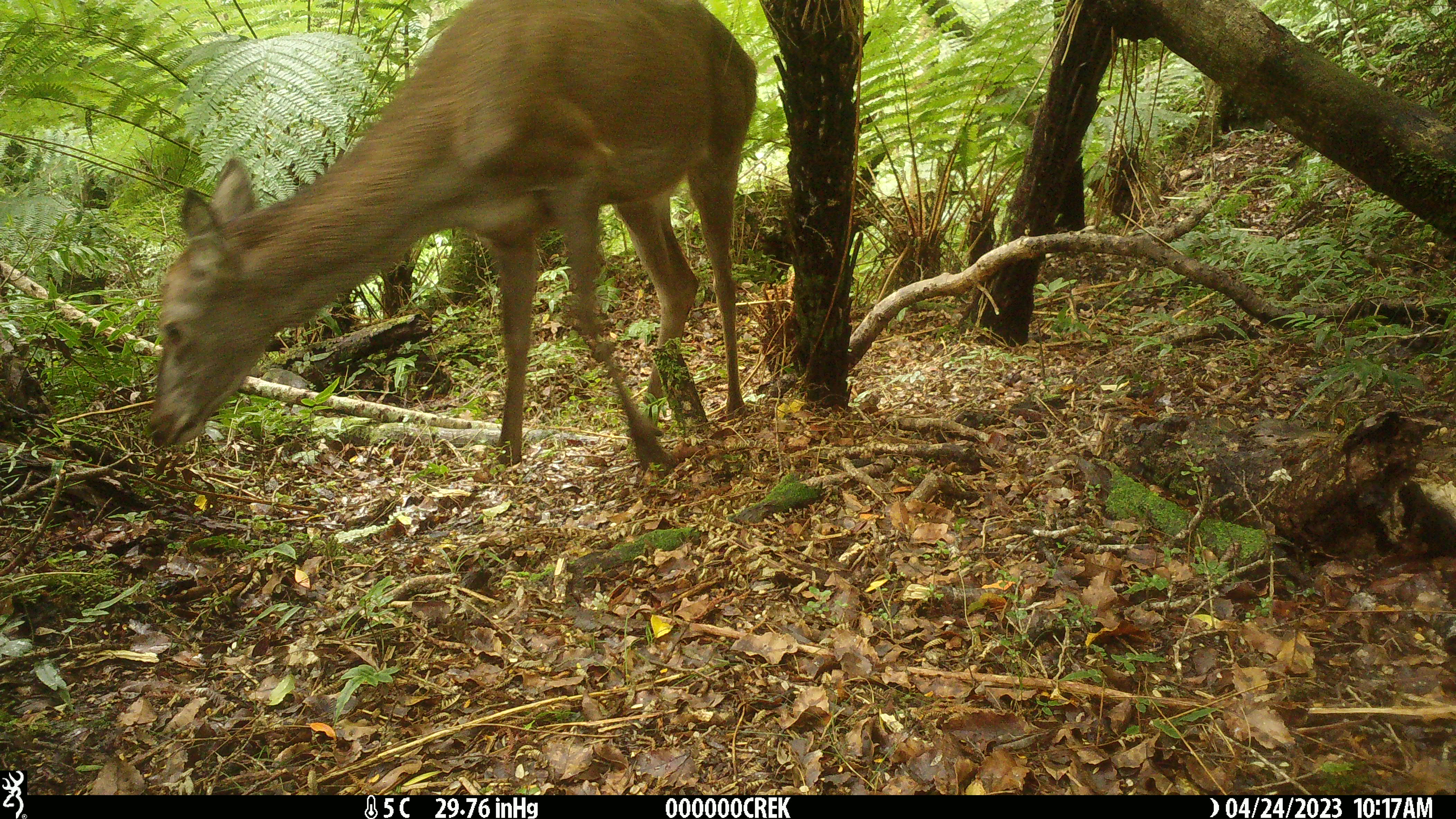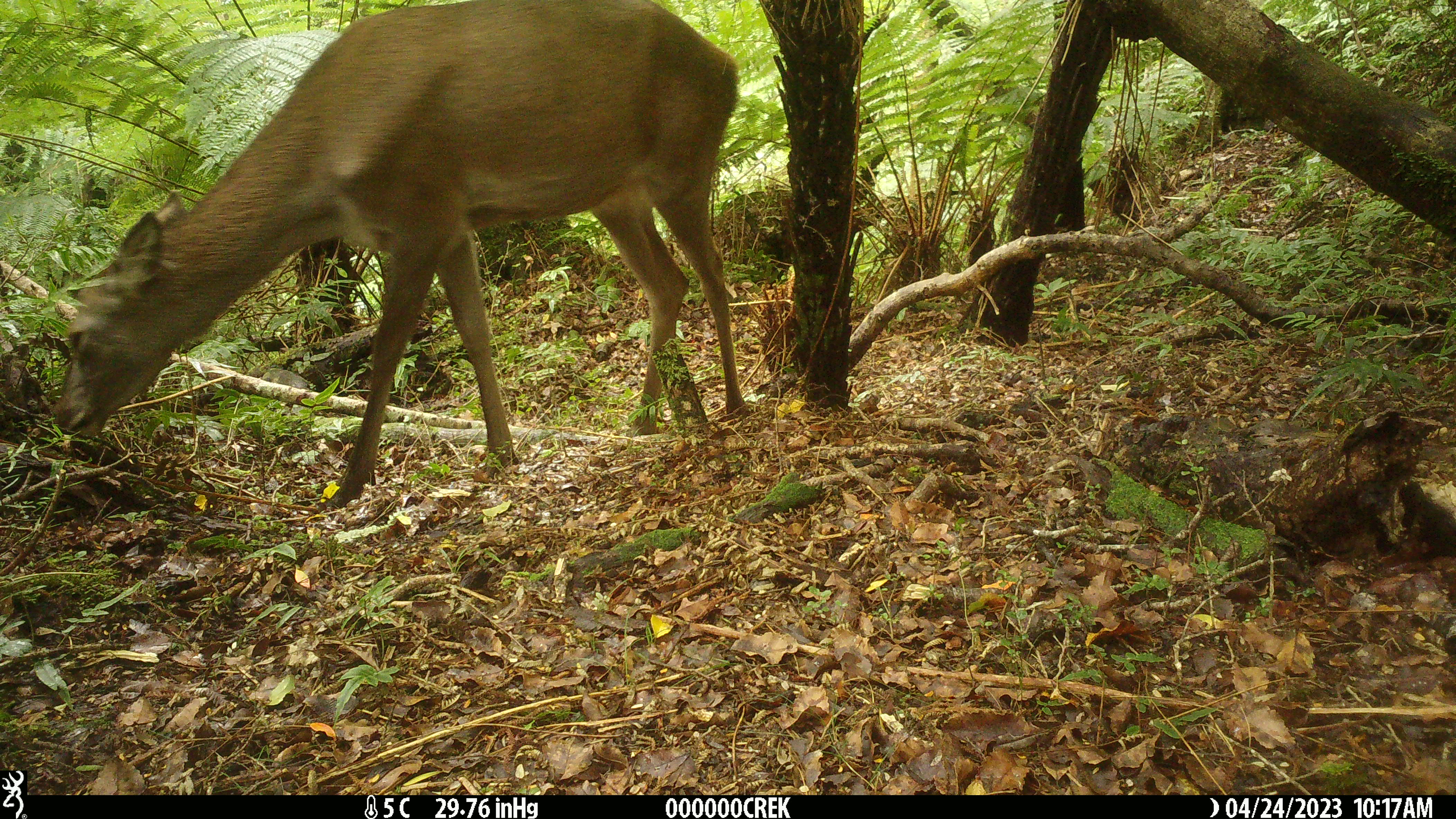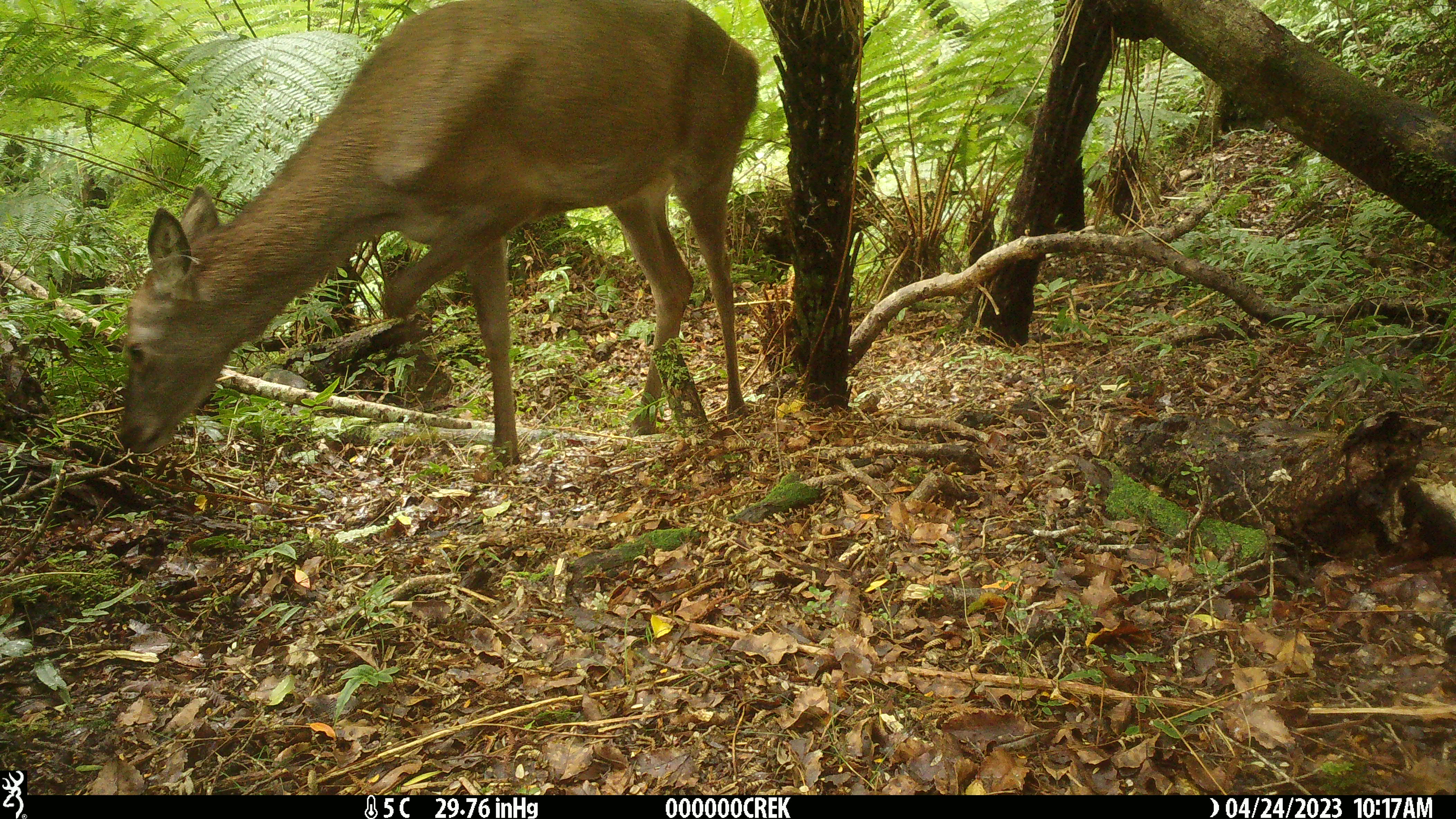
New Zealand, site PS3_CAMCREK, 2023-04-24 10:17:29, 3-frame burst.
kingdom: Animalia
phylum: Chordata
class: Mammalia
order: Artiodactyla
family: Cervidae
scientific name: Cervidae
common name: deer